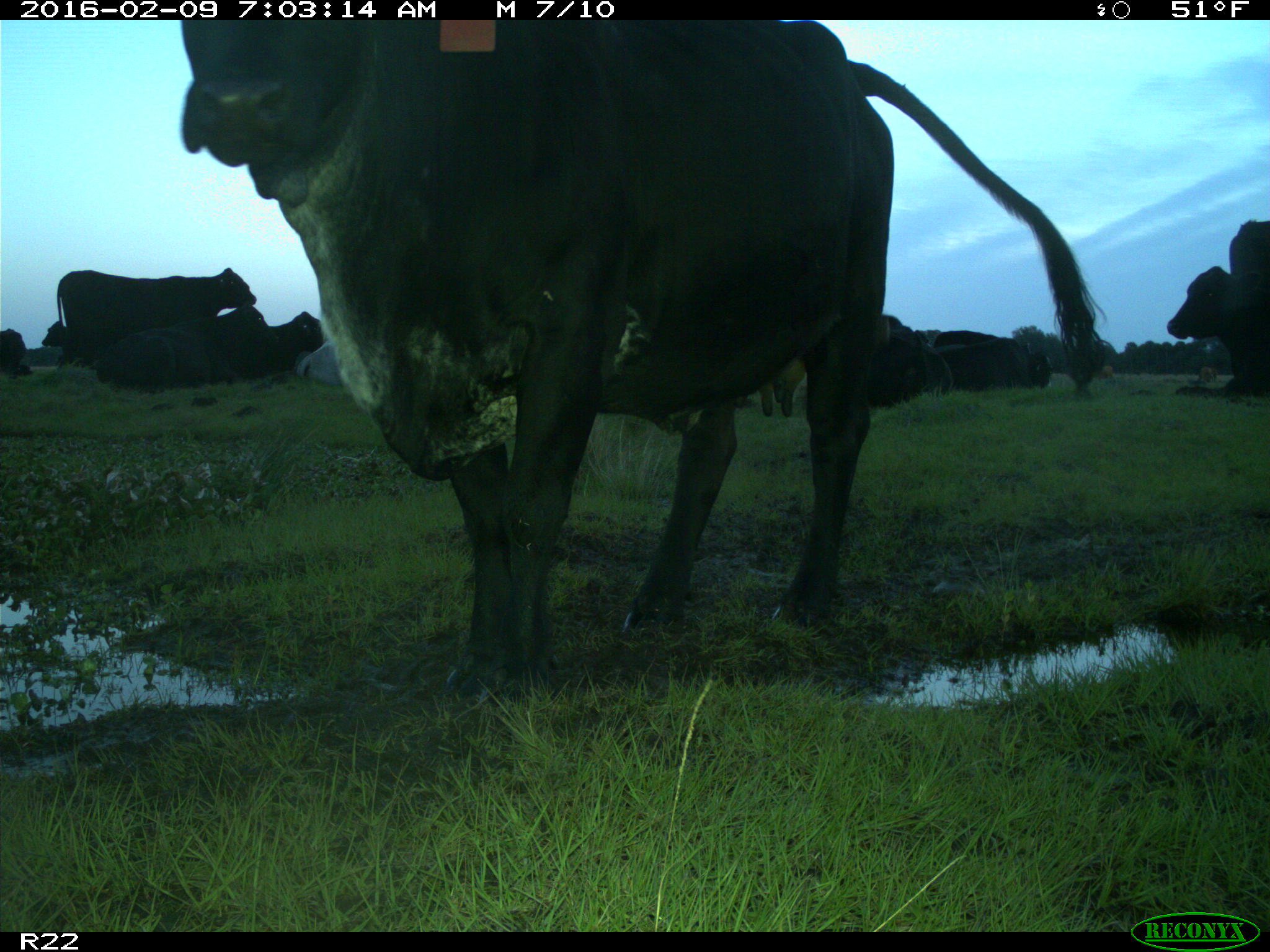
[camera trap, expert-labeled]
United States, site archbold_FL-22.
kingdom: Animalia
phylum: Chordata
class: Mammalia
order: Artiodactyla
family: Bovidae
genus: Bos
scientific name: Bos taurus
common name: domestic cow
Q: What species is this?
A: Bos taurus (domestic cow).